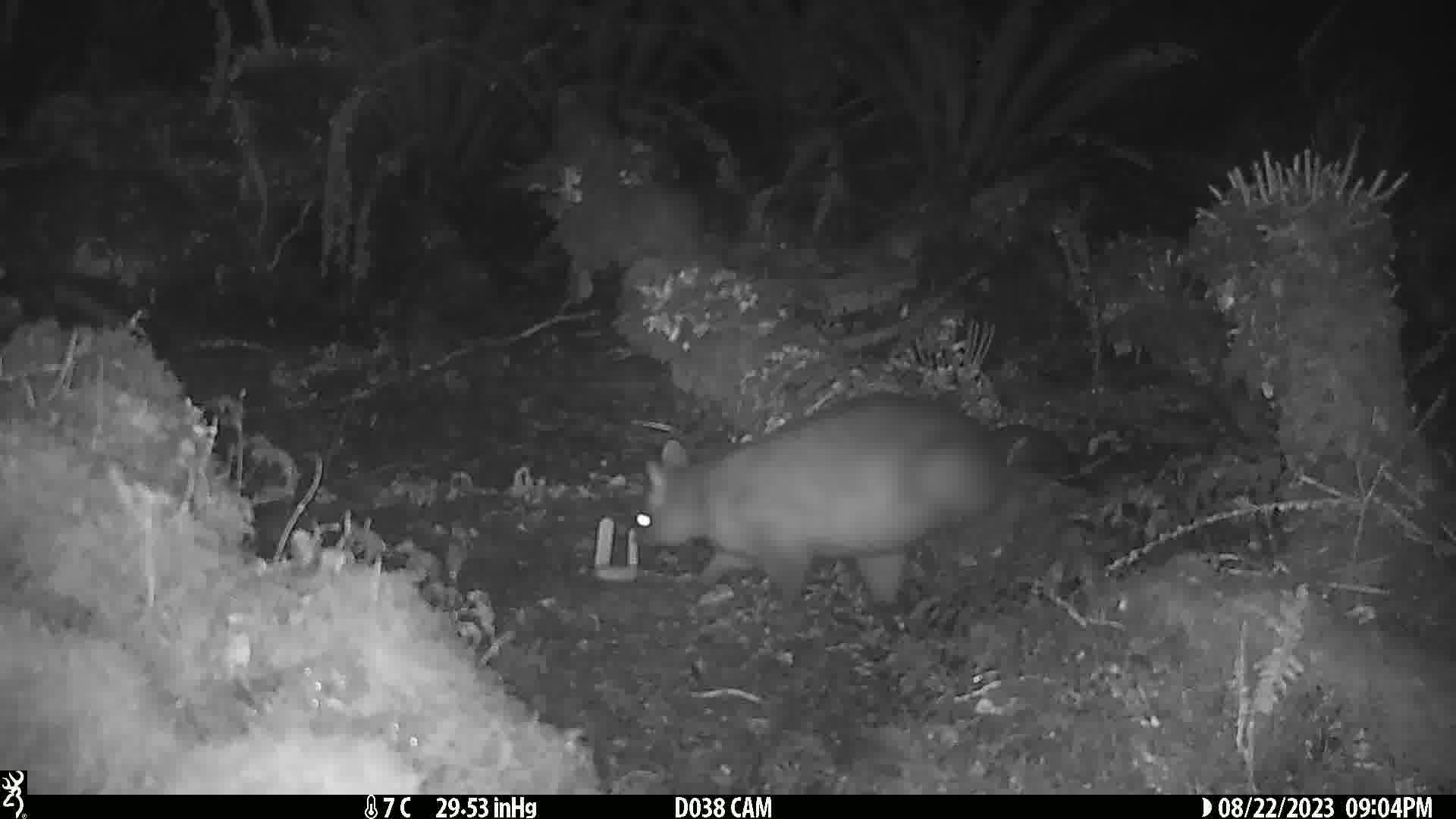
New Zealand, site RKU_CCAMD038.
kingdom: Animalia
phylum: Chordata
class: Mammalia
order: Diprotodontia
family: Phalangeridae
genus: Trichosurus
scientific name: Trichosurus vulpecula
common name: common brushtail possum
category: possum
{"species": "possum (common brushtail possum) (Trichosurus vulpecula)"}